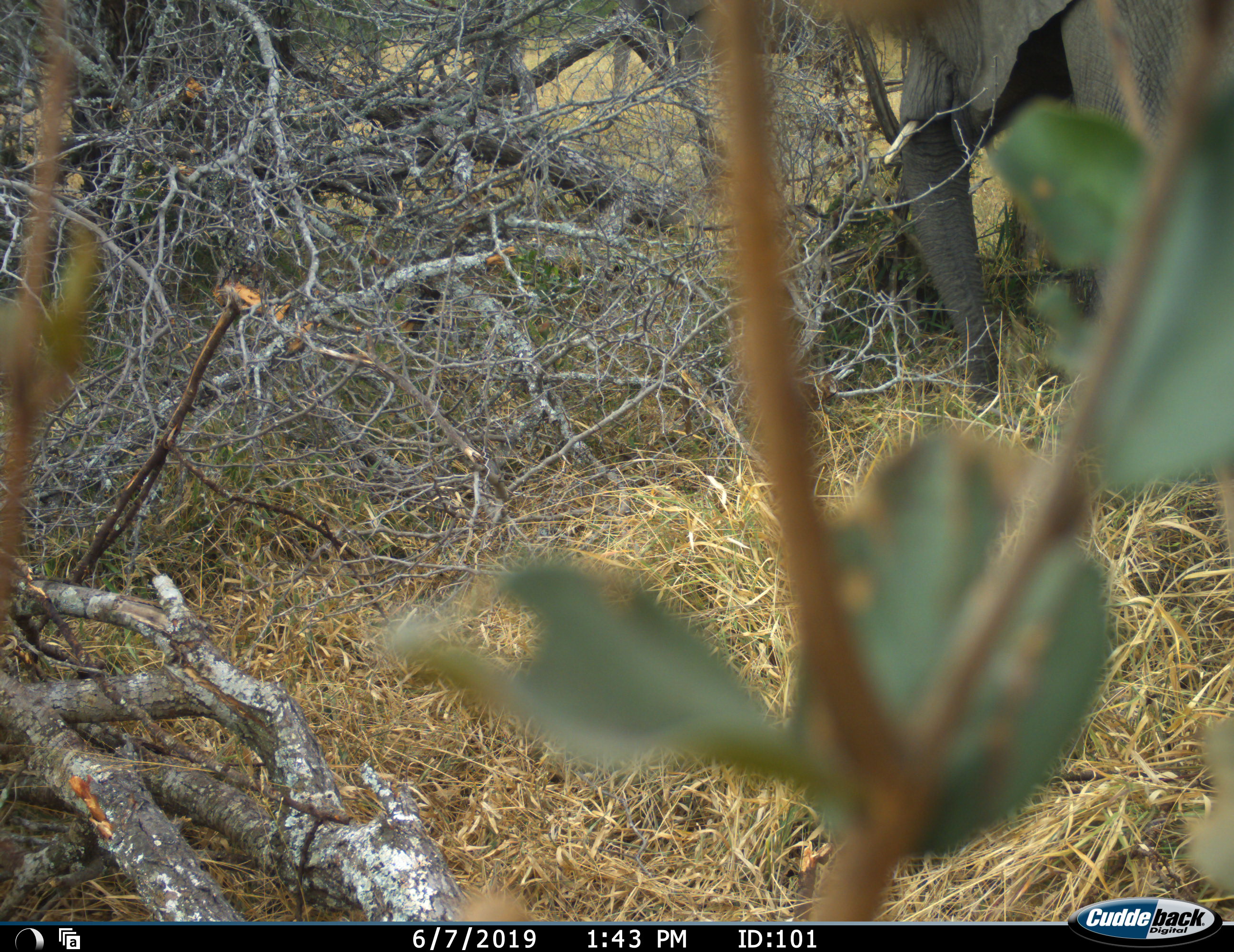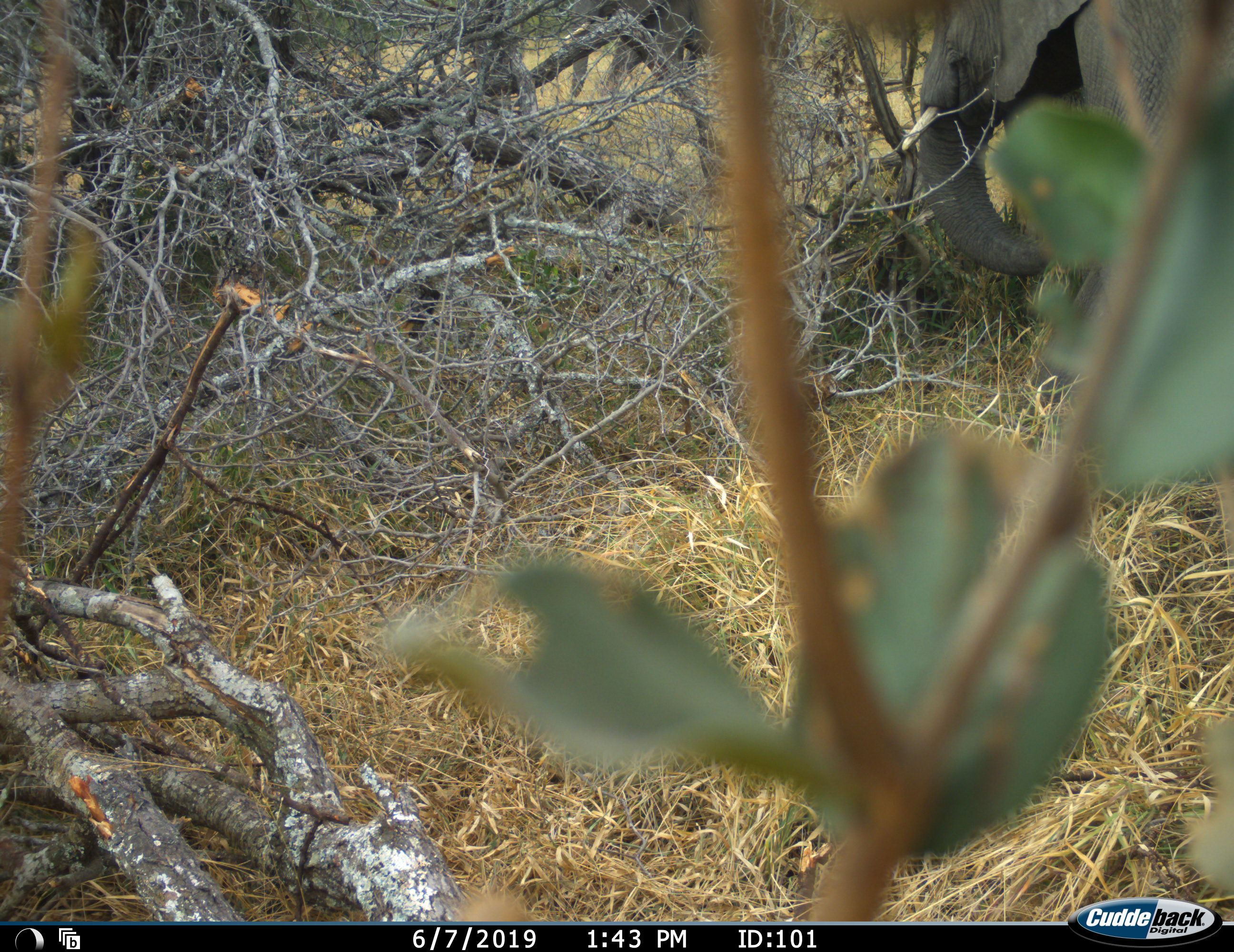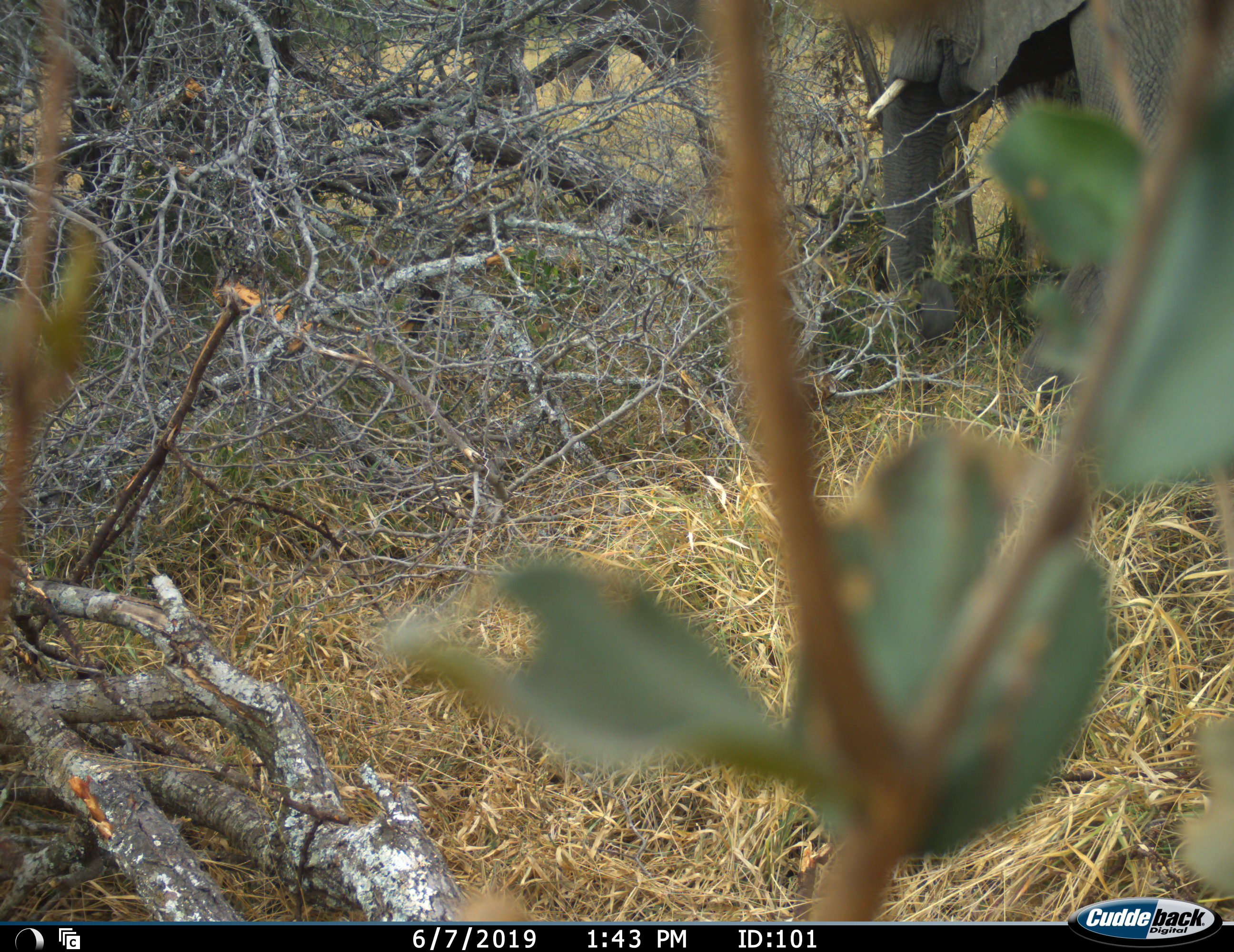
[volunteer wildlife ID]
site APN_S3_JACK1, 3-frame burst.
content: unidentified animal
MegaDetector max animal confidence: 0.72